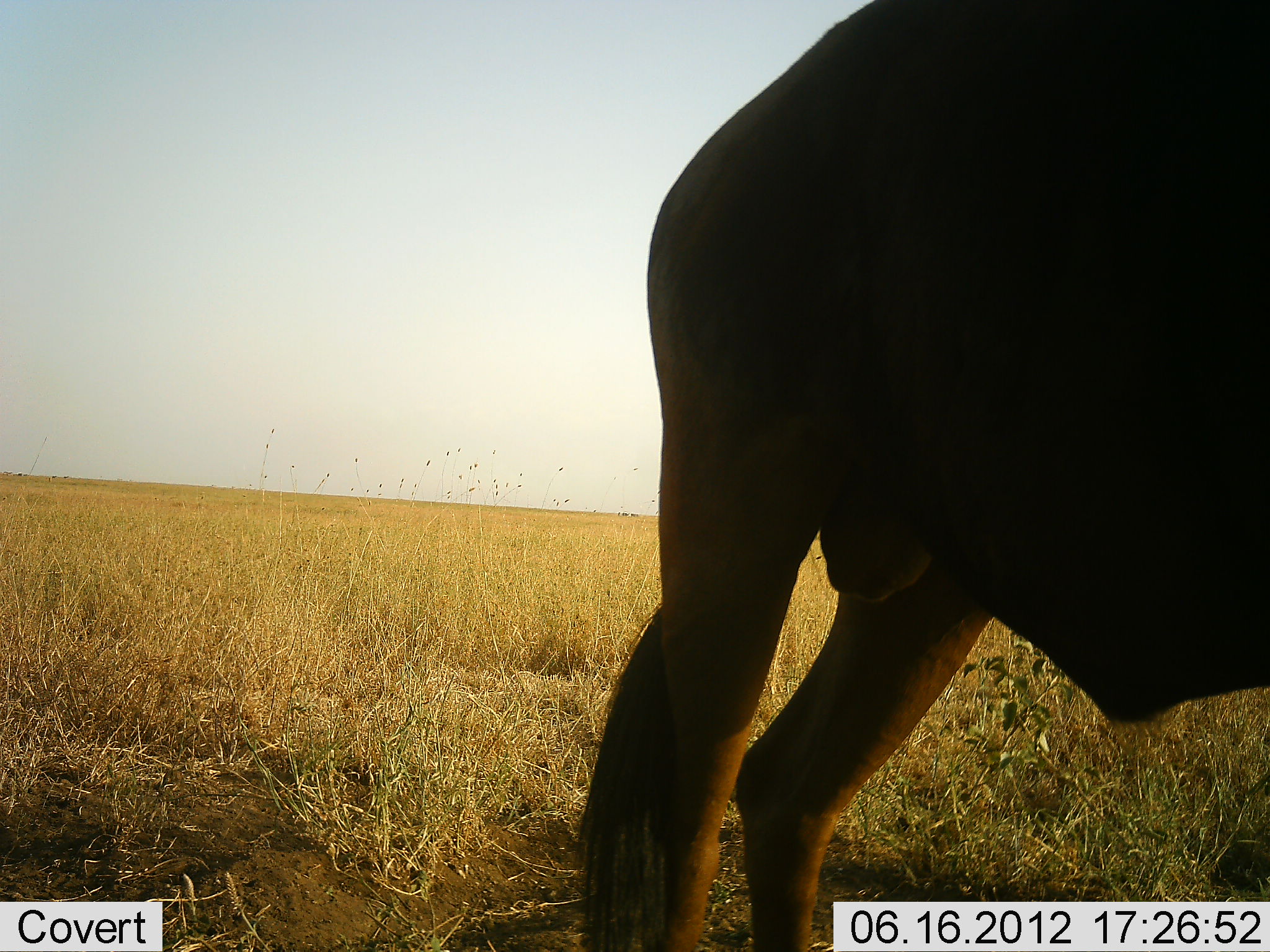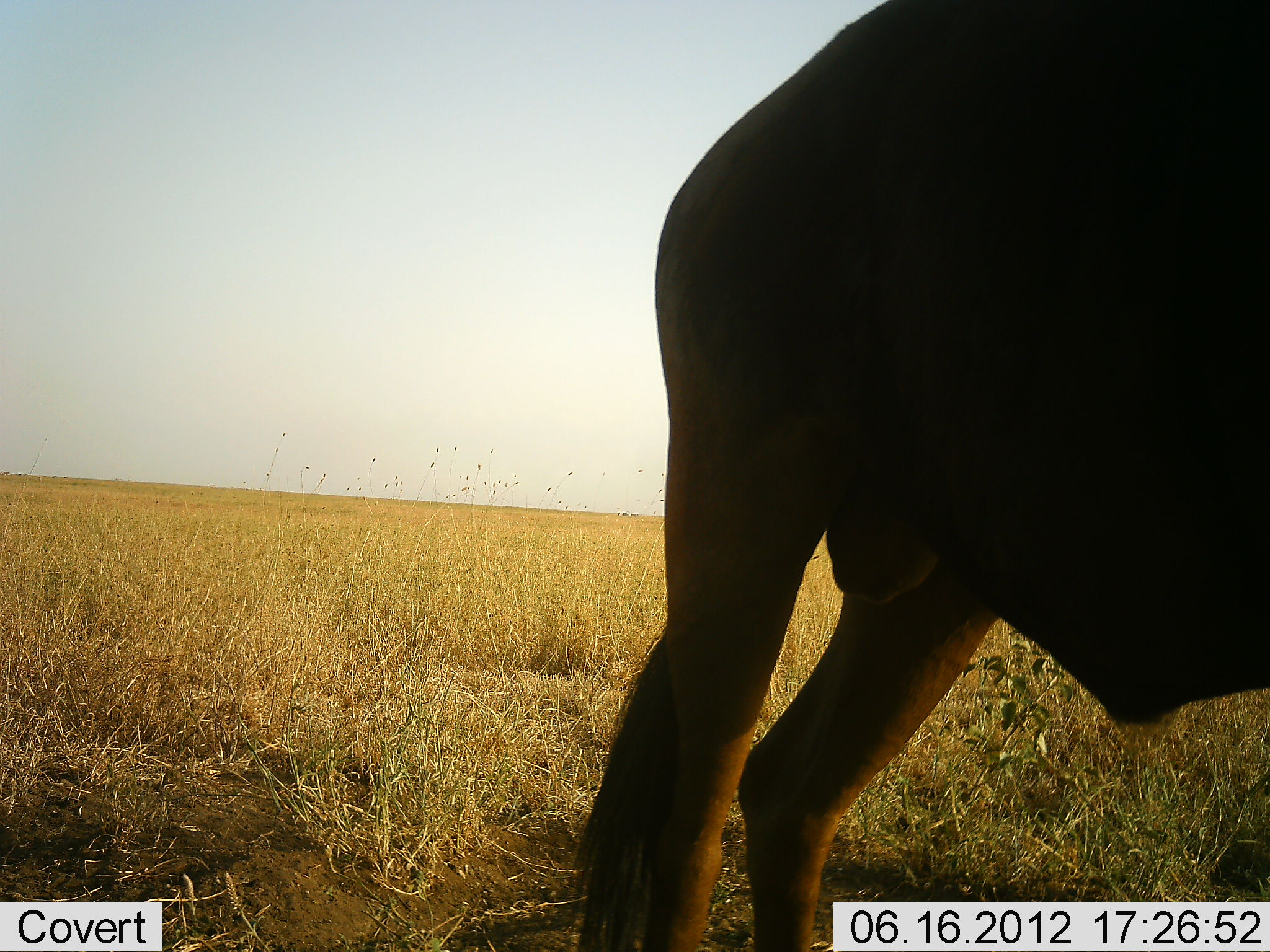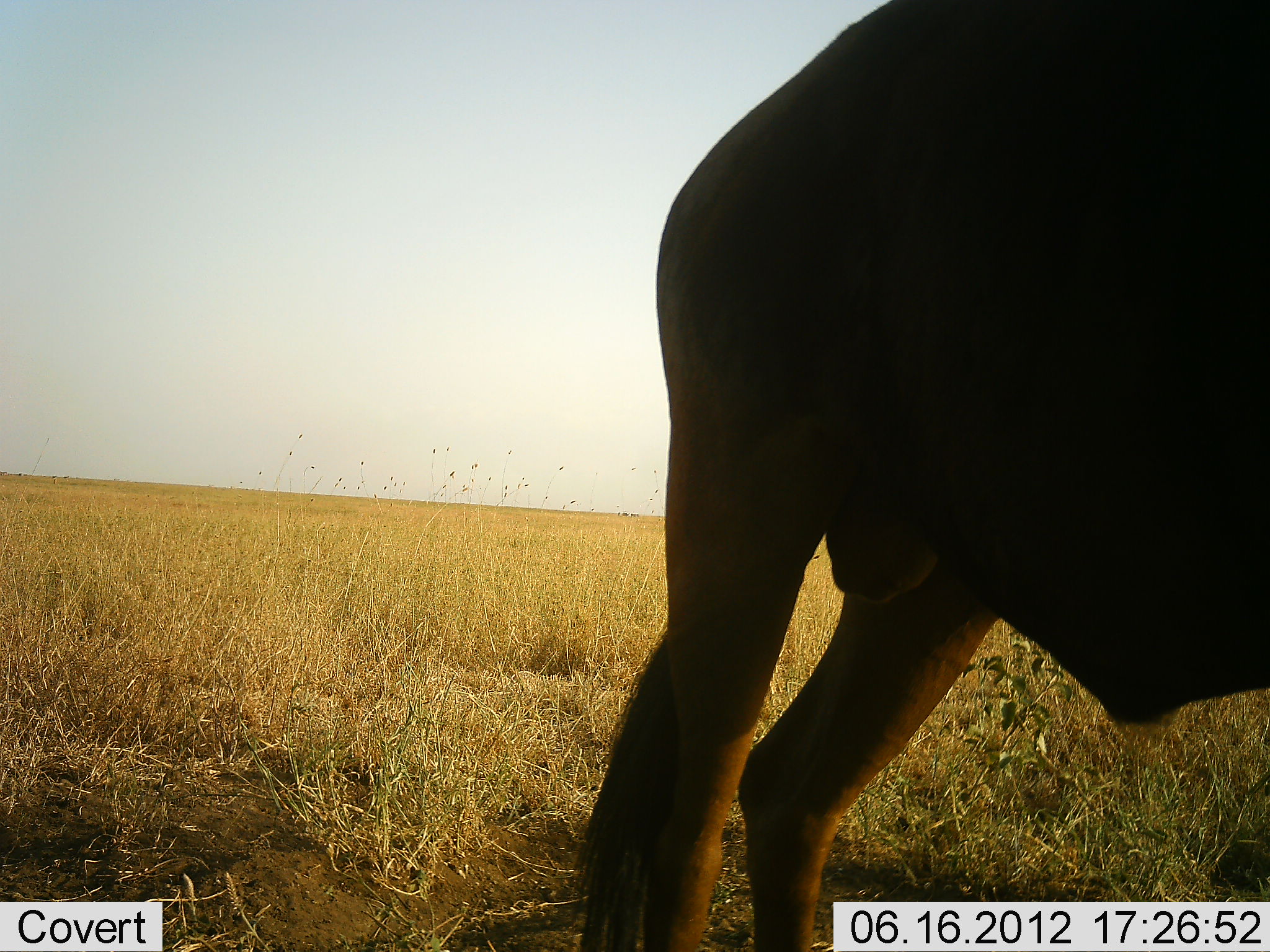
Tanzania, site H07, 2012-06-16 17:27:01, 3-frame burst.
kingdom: Animalia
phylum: Chordata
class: Mammalia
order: Artiodactyla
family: Bovidae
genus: Connochaetes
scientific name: Connochaetes taurinus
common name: blue wildebeest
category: wildebeest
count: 1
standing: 90%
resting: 0%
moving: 10%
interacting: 0%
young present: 0%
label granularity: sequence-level